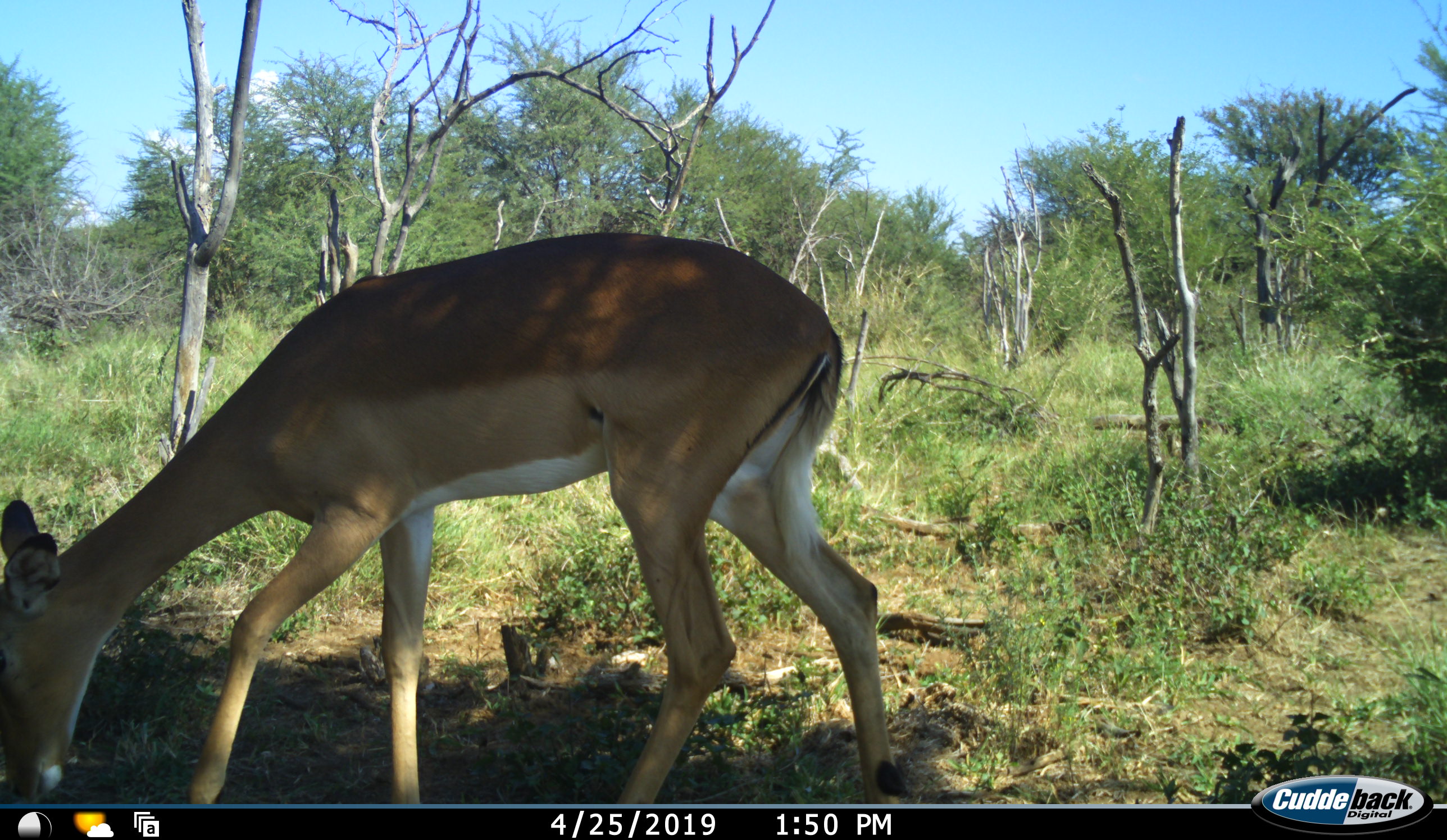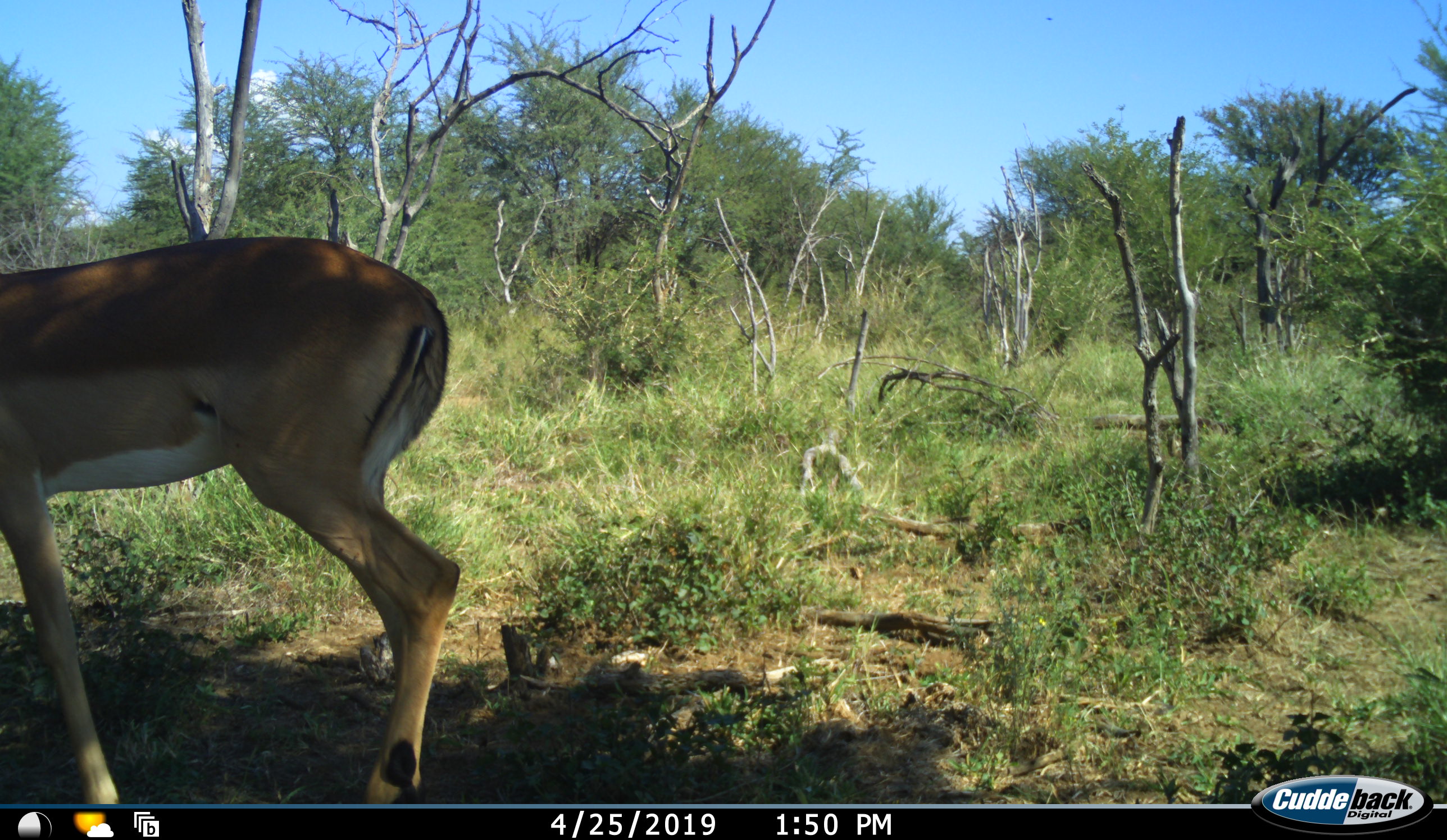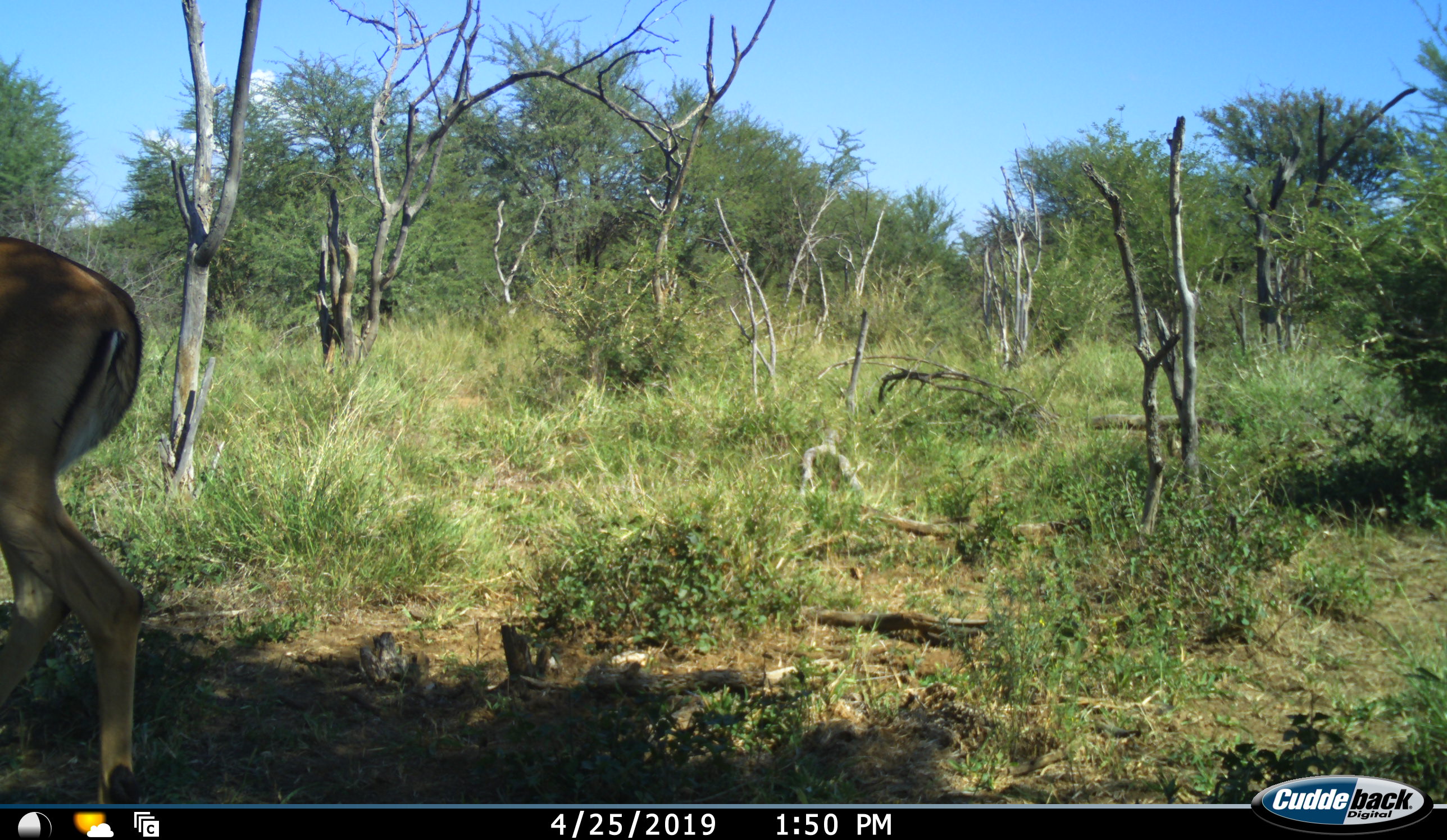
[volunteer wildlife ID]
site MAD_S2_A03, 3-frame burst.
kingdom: Animalia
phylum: Chordata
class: Mammalia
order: Artiodactyla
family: Bovidae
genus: Aepyceros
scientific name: Aepyceros melampus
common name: impala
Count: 1.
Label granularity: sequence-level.